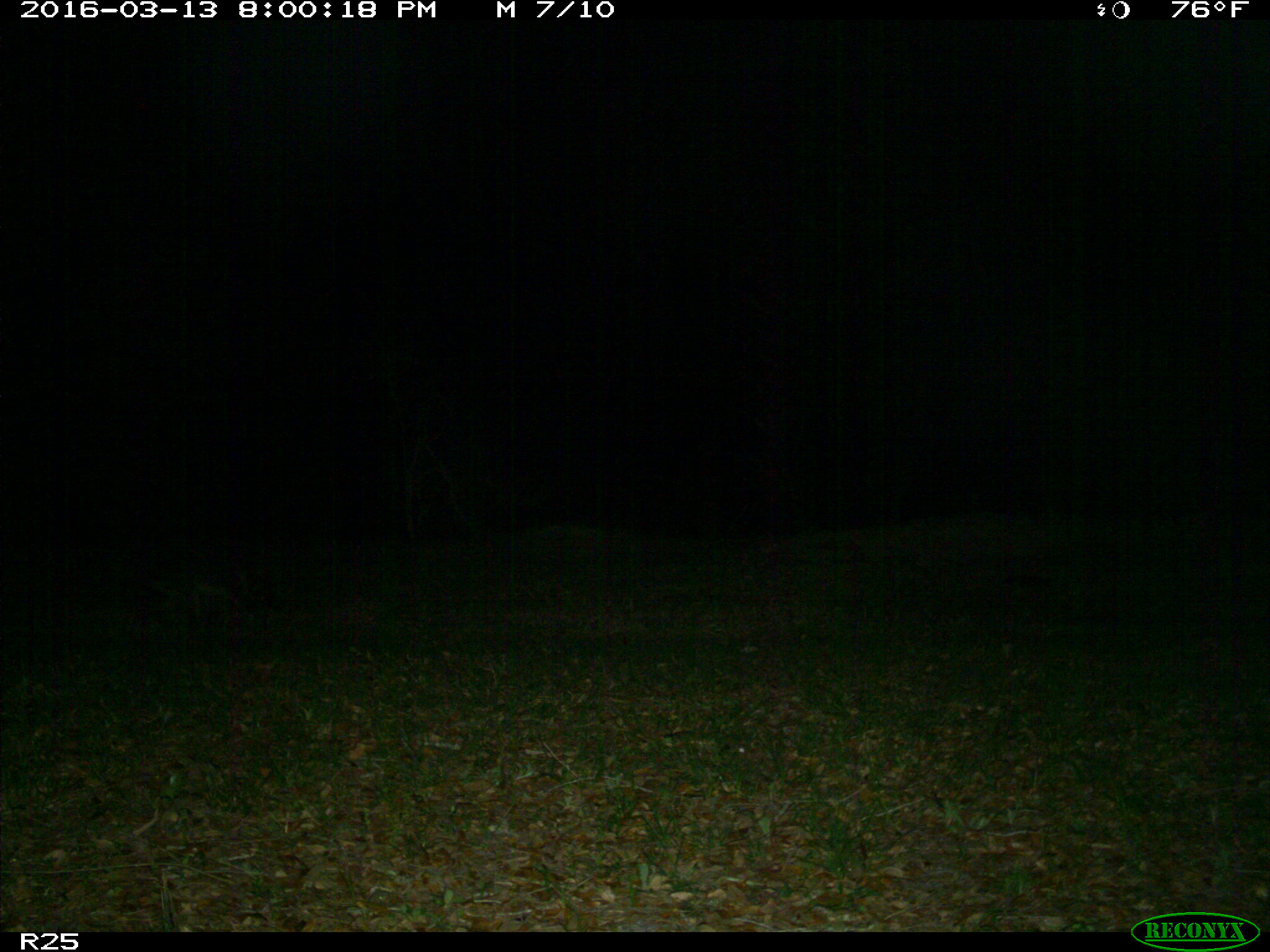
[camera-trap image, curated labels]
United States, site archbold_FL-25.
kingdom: Animalia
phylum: Chordata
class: Mammalia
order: Carnivora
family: Procyonidae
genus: Procyon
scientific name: Procyon lotor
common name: common raccoon